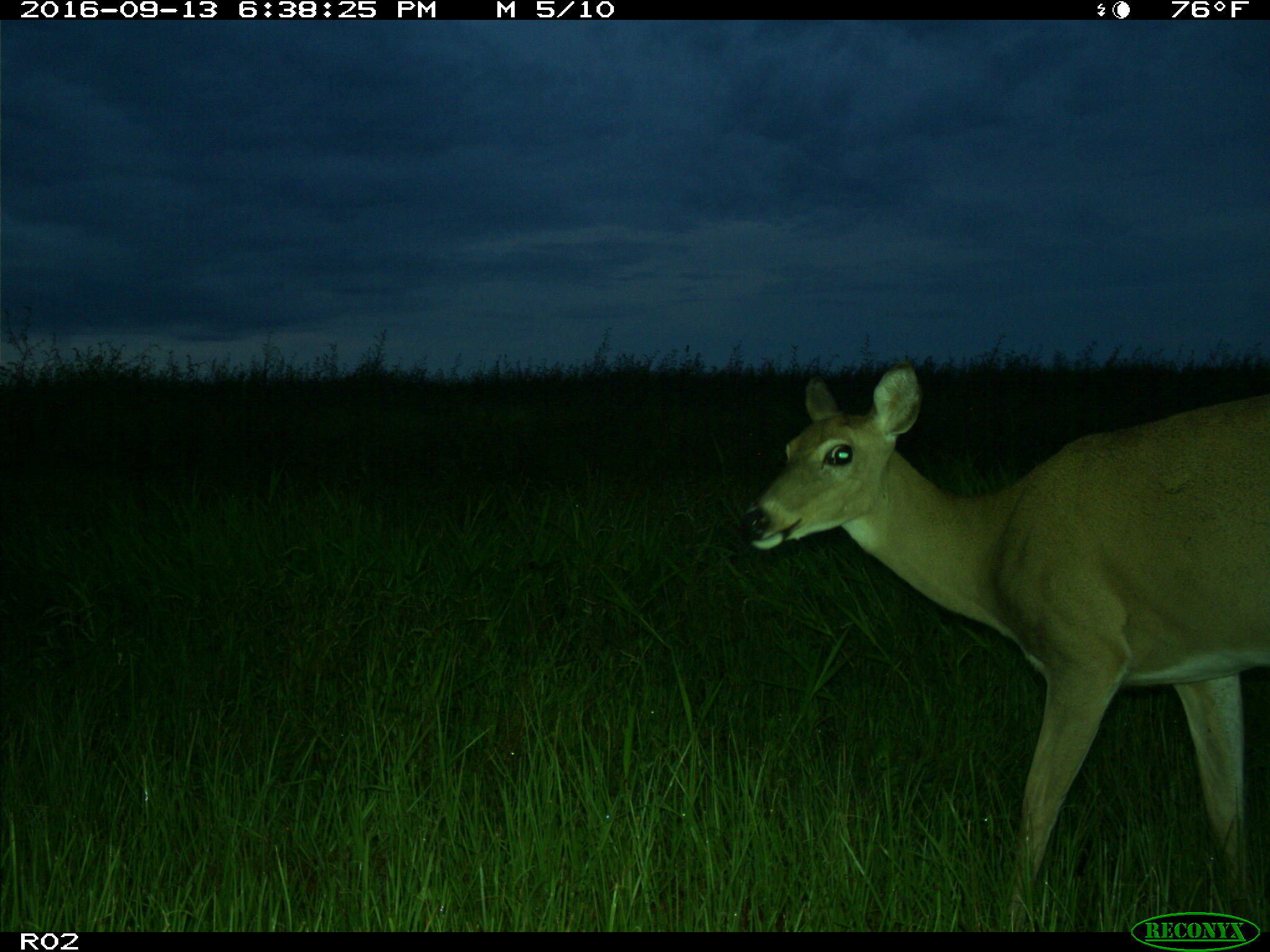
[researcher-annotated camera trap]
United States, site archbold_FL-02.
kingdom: Animalia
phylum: Chordata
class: Mammalia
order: Artiodactyla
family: Cervidae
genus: Odocoileus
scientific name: Odocoileus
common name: deer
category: unidentified deer